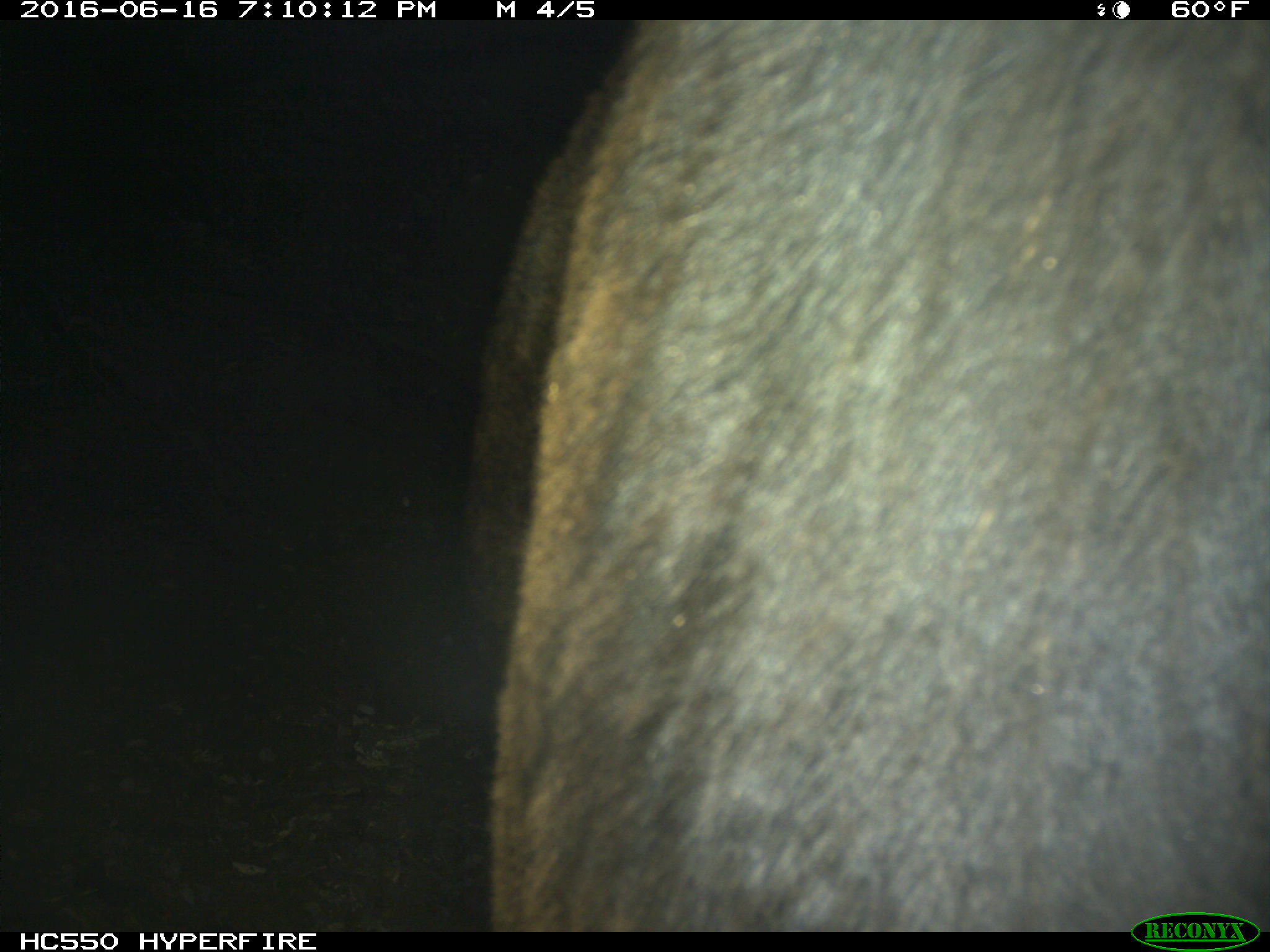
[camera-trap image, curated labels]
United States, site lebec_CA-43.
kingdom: Animalia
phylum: Chordata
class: Mammalia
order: Artiodactyla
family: Bovidae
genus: Bos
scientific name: Bos taurus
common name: domestic cow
Bos taurus (domestic cow).